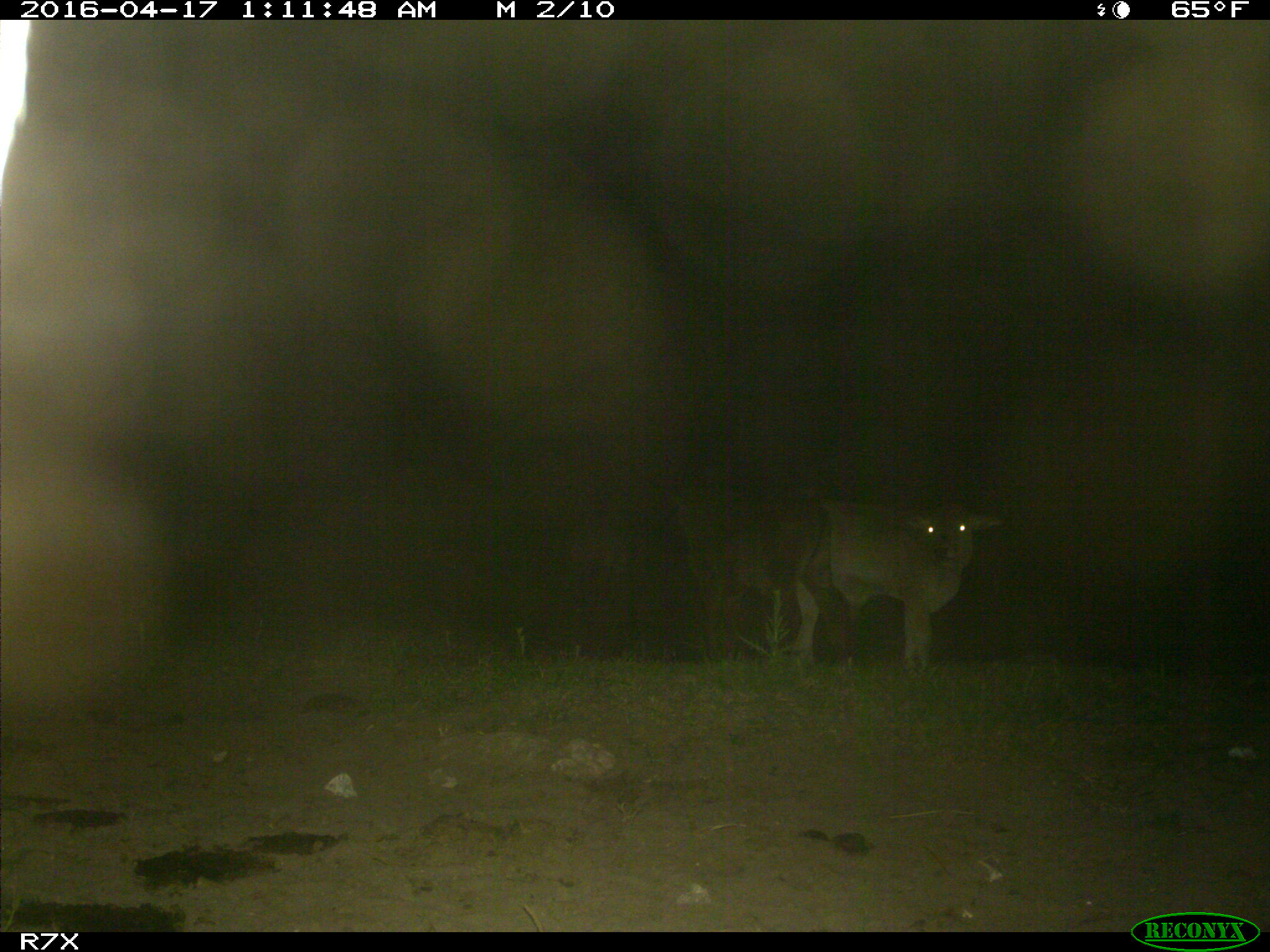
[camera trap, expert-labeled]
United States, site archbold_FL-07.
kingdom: Animalia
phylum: Chordata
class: Mammalia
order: Artiodactyla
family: Bovidae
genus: Bos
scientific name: Bos taurus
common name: domestic cow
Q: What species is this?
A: Bos taurus (domestic cow).